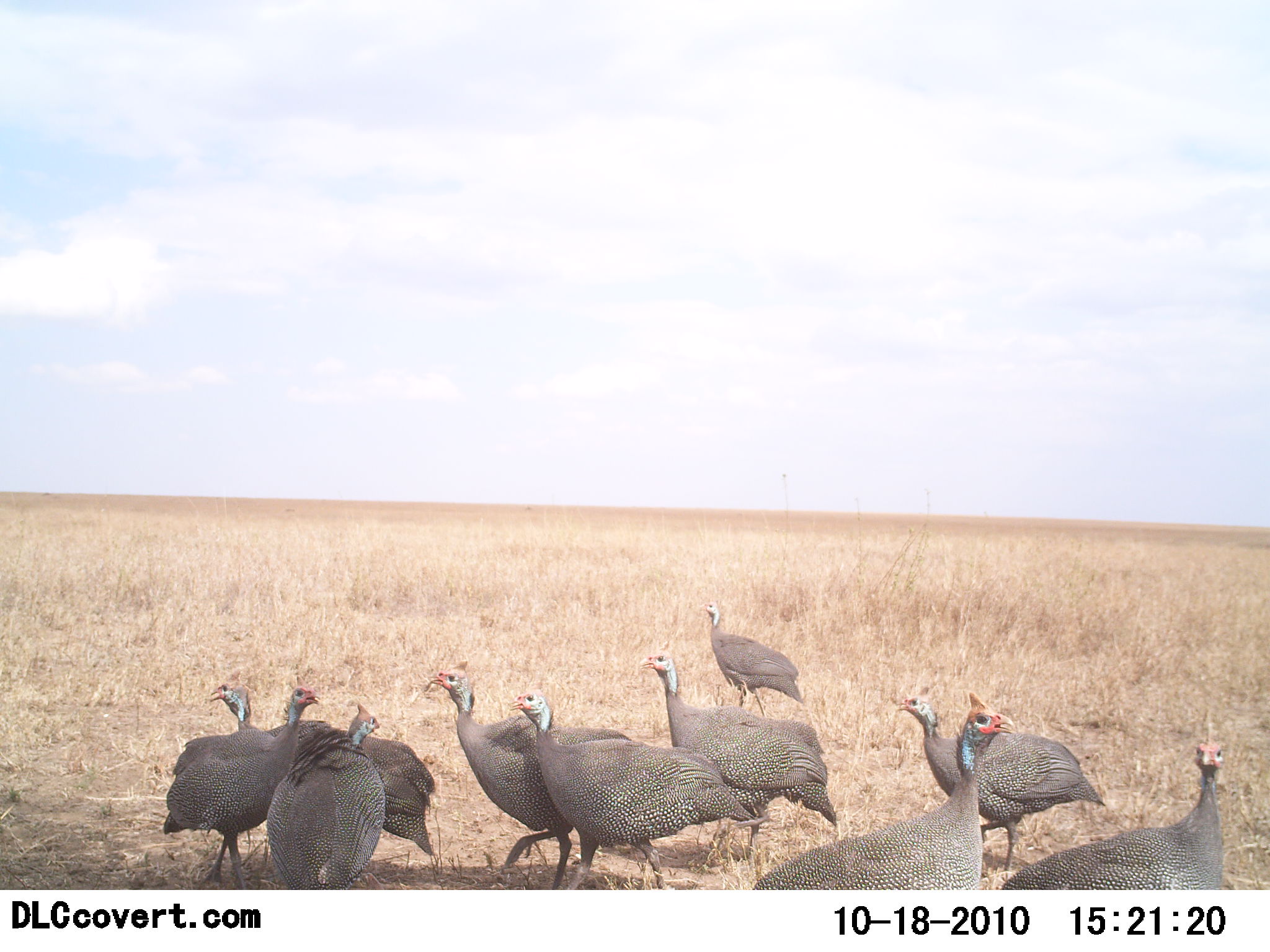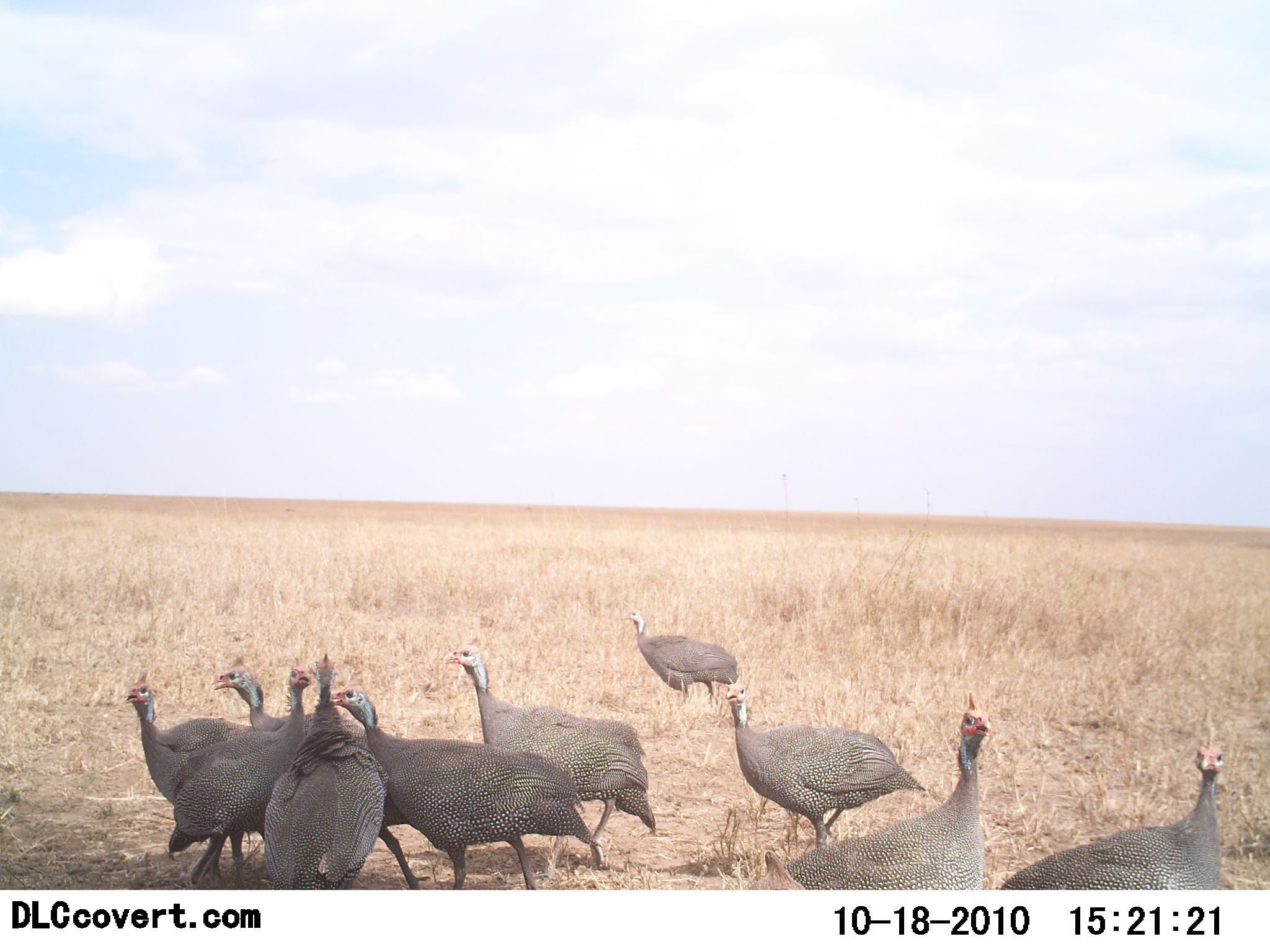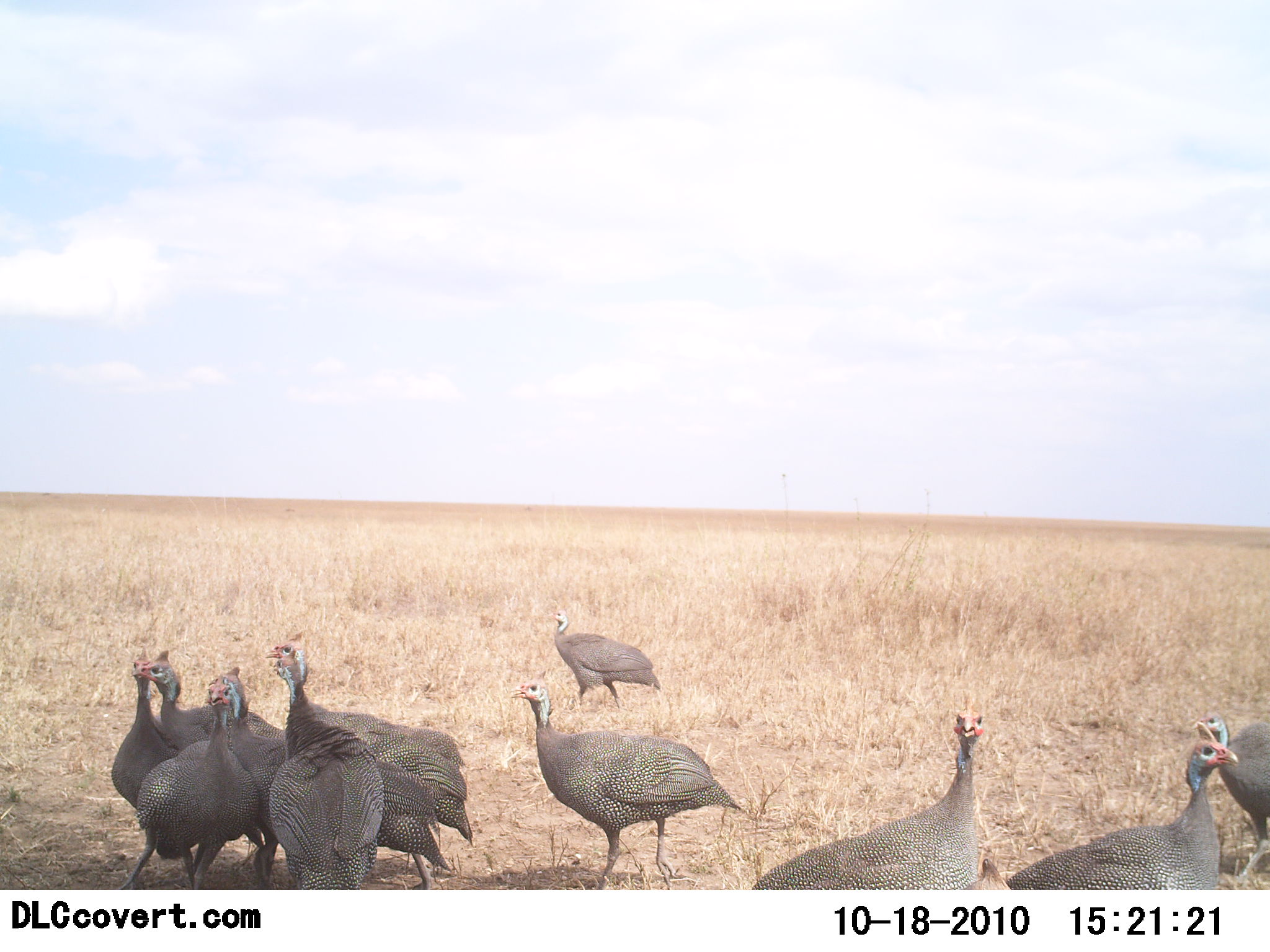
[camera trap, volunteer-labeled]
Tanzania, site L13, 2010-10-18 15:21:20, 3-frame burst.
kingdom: Animalia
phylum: Chordata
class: Aves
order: Galliformes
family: Numididae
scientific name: Numididae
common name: guinea fowl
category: guineafowl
Guineafowl (guinea fowl) (Numididae), count 11-50. Behavior (volunteer vote fractions): standing 50%, resting 0%, moving 83%, interacting 25%. Young present (vote fraction): 0%. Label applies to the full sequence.